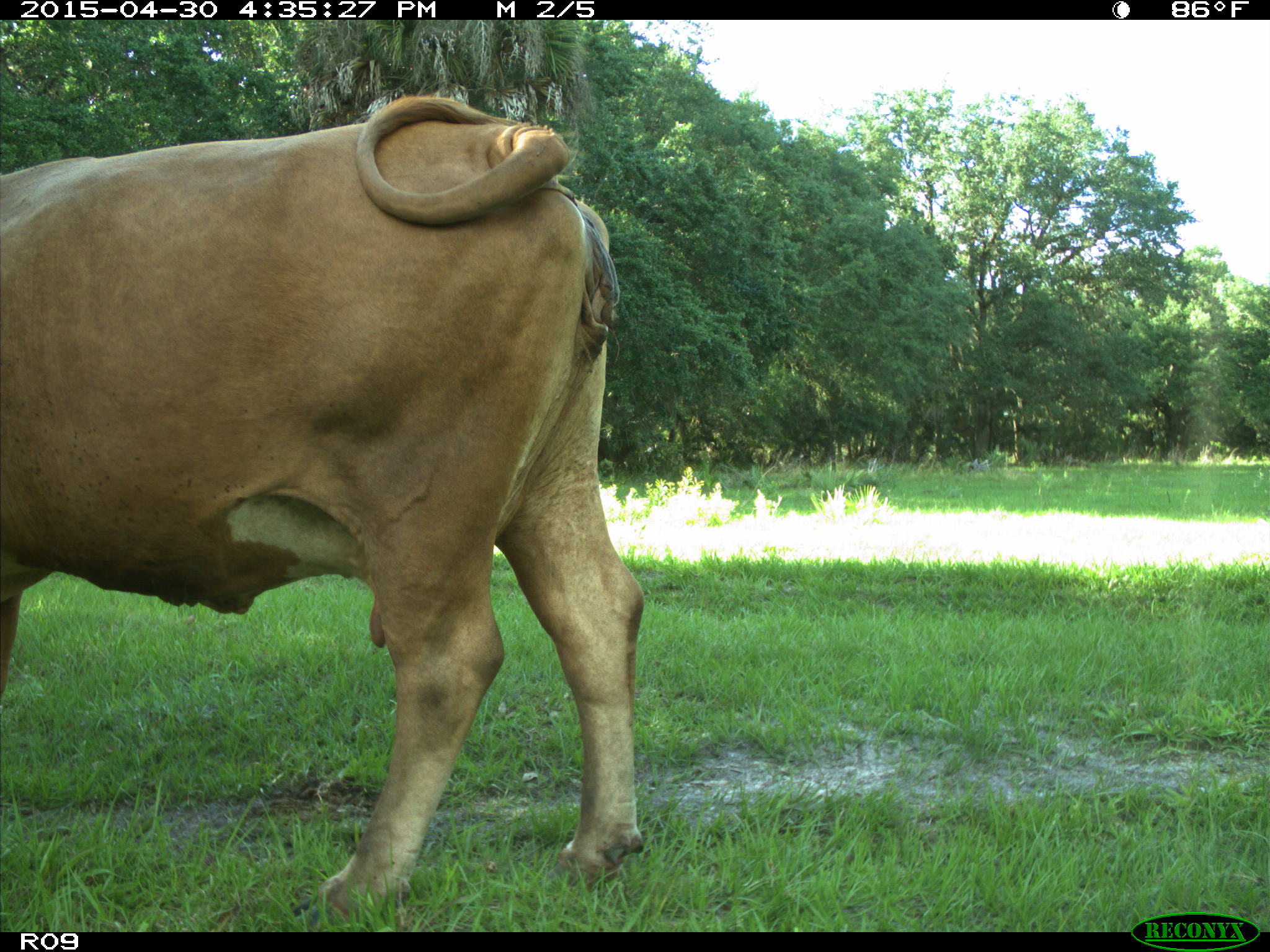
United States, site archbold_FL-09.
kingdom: Animalia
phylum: Chordata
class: Mammalia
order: Artiodactyla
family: Bovidae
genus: Bos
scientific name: Bos taurus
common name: domestic cow